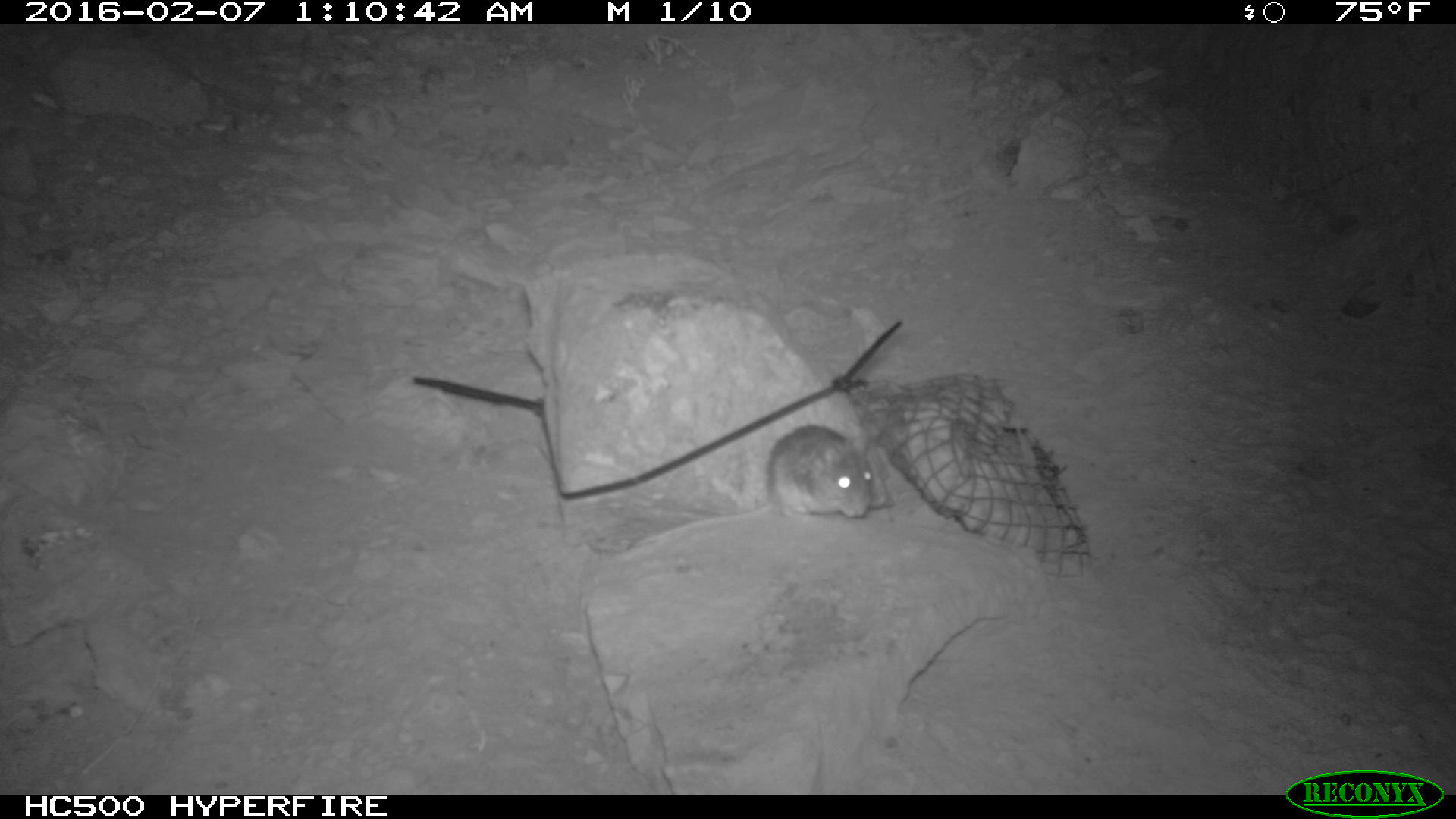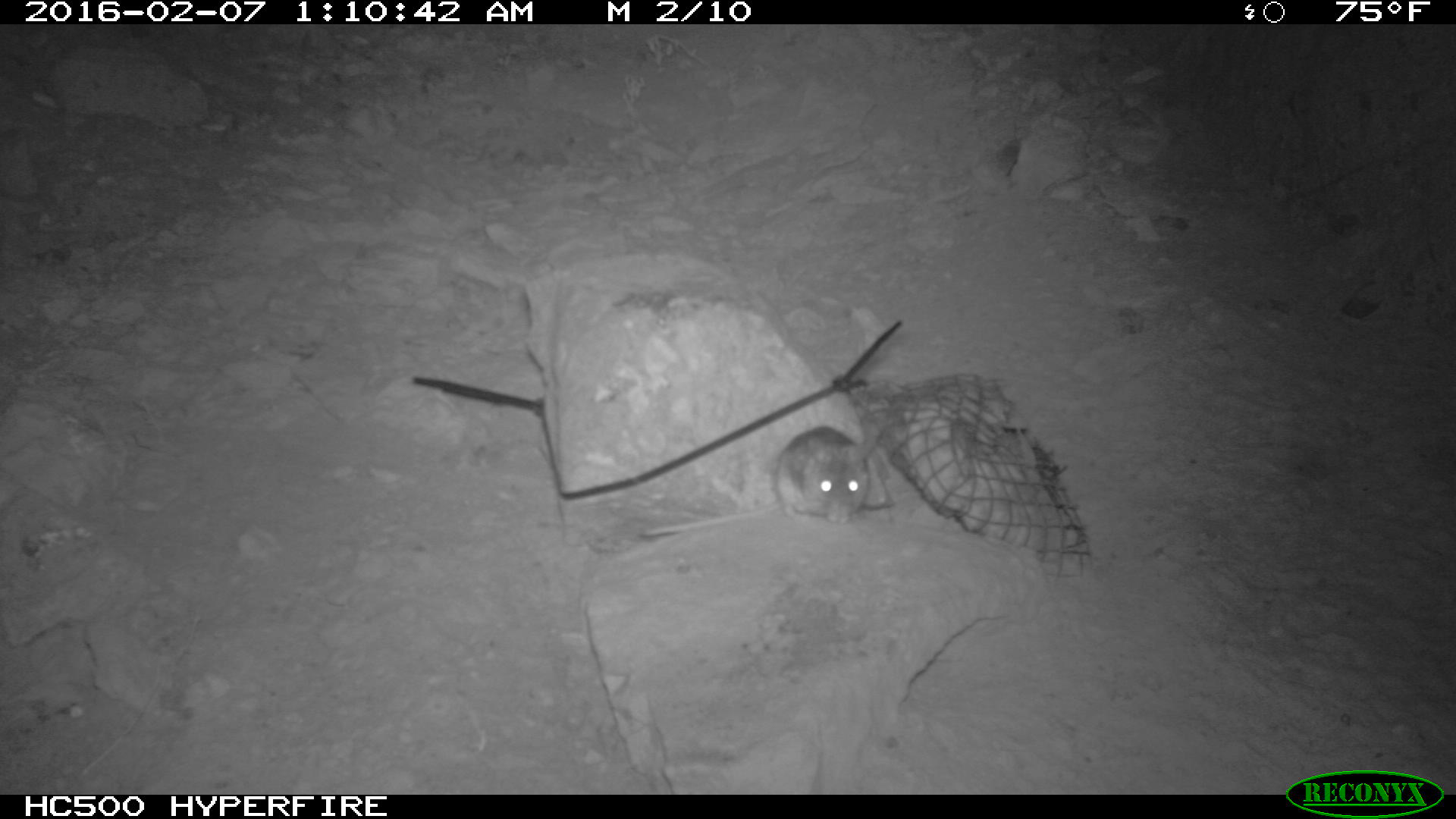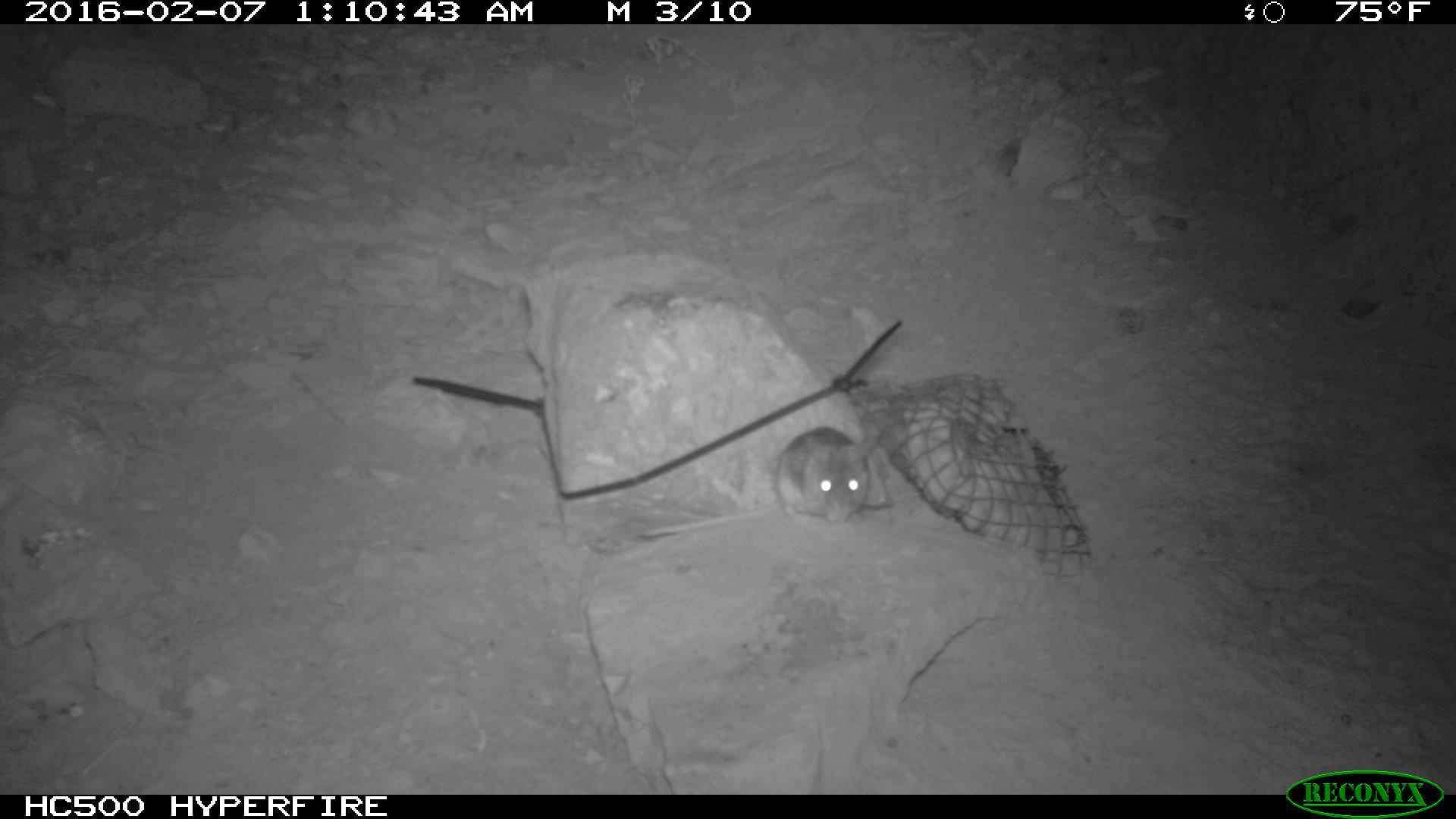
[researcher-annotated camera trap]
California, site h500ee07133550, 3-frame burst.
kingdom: Animalia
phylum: Chordata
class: Mammalia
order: Rodentia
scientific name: Rodentia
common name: rodent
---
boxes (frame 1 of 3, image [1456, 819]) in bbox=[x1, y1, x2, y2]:
rodent: bbox=[591, 425, 875, 556]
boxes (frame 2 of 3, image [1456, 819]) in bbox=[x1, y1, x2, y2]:
rodent: bbox=[637, 427, 871, 538]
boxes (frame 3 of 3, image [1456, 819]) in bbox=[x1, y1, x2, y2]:
rodent: bbox=[640, 422, 878, 535]